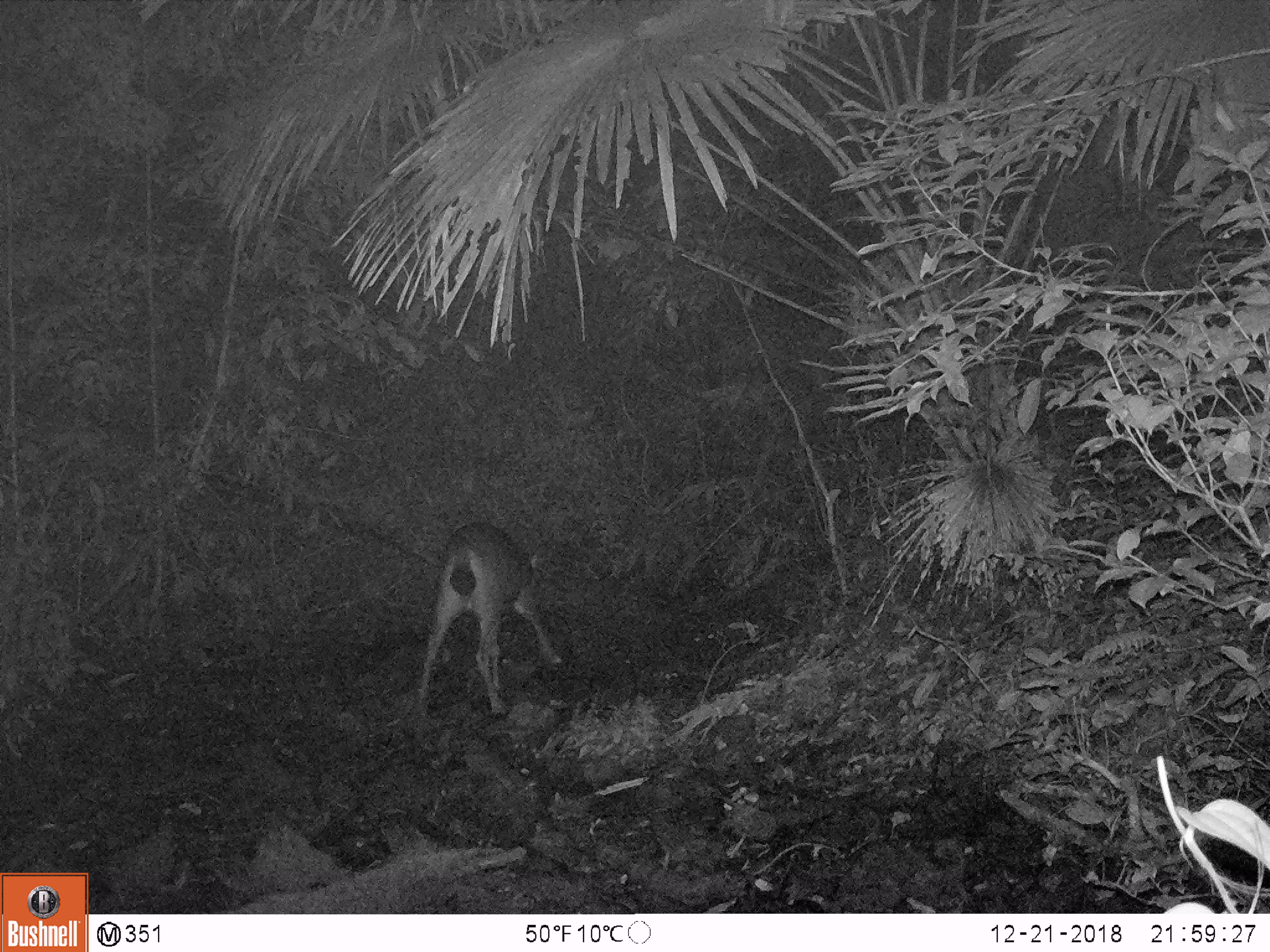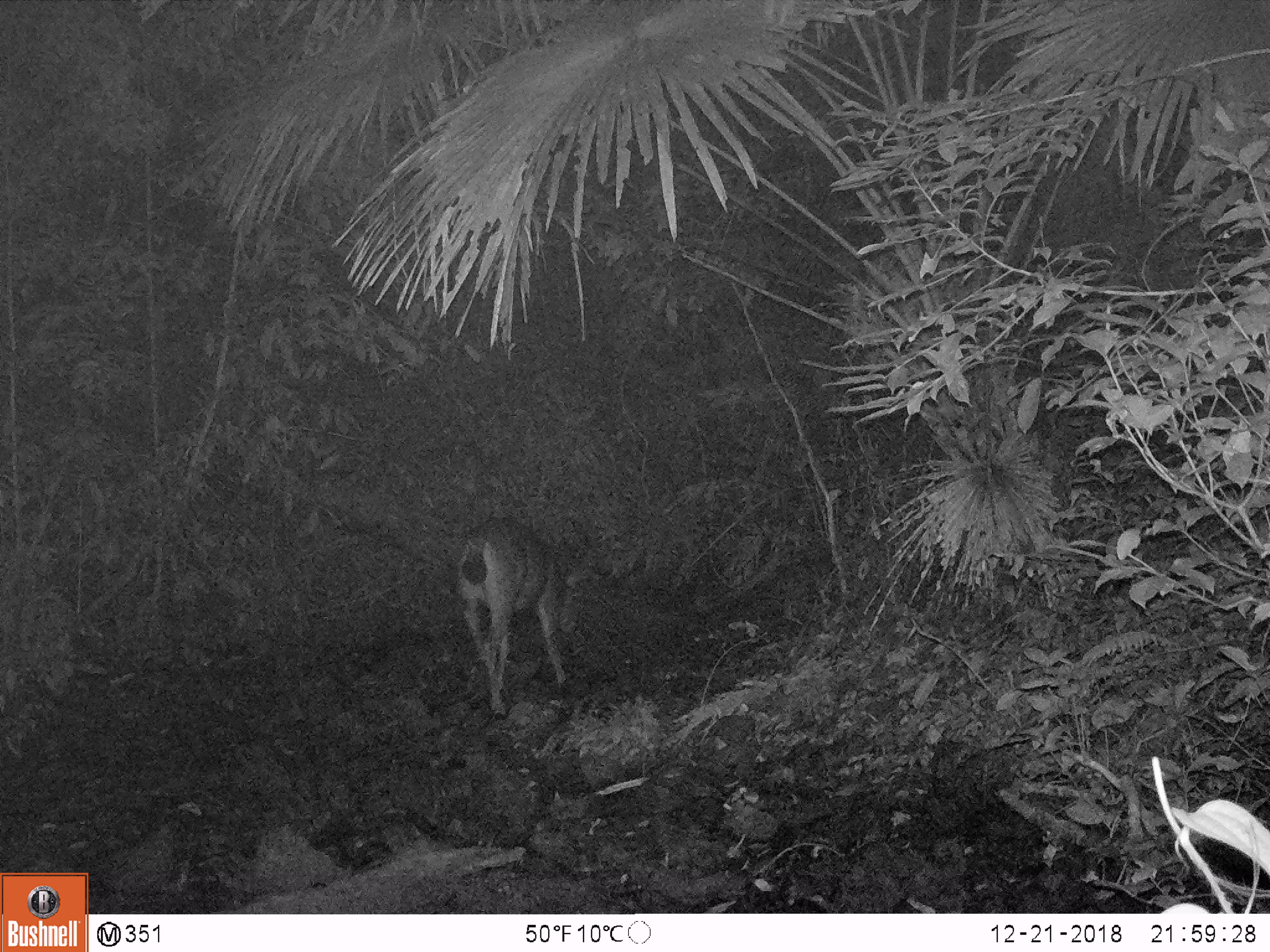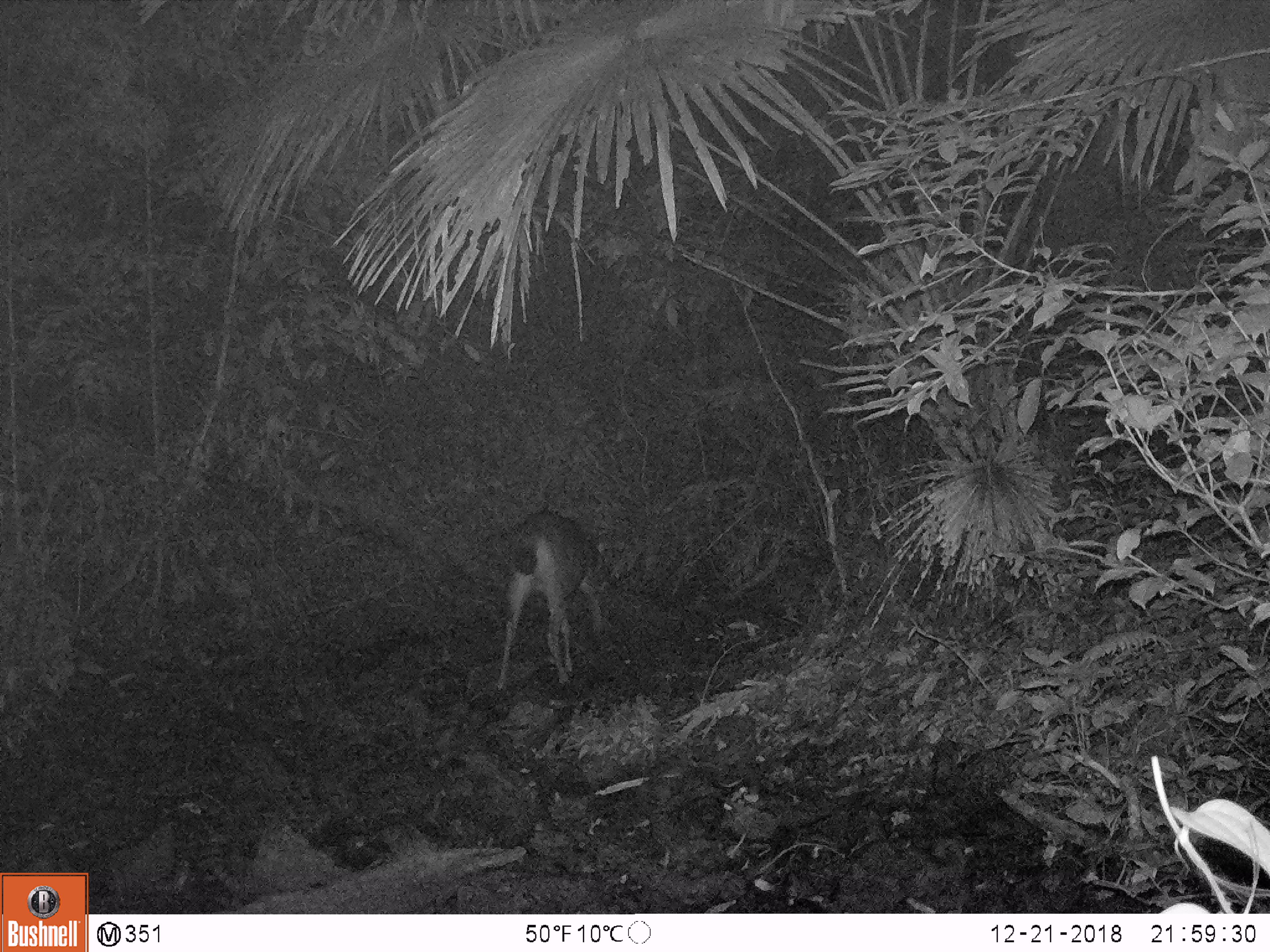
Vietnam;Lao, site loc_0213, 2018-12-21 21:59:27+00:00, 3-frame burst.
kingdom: Animalia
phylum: Chordata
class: Mammalia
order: Artiodactyla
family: Cervidae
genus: Rusa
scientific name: Rusa unicolor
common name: sambar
Sambar (Rusa unicolor). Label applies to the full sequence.